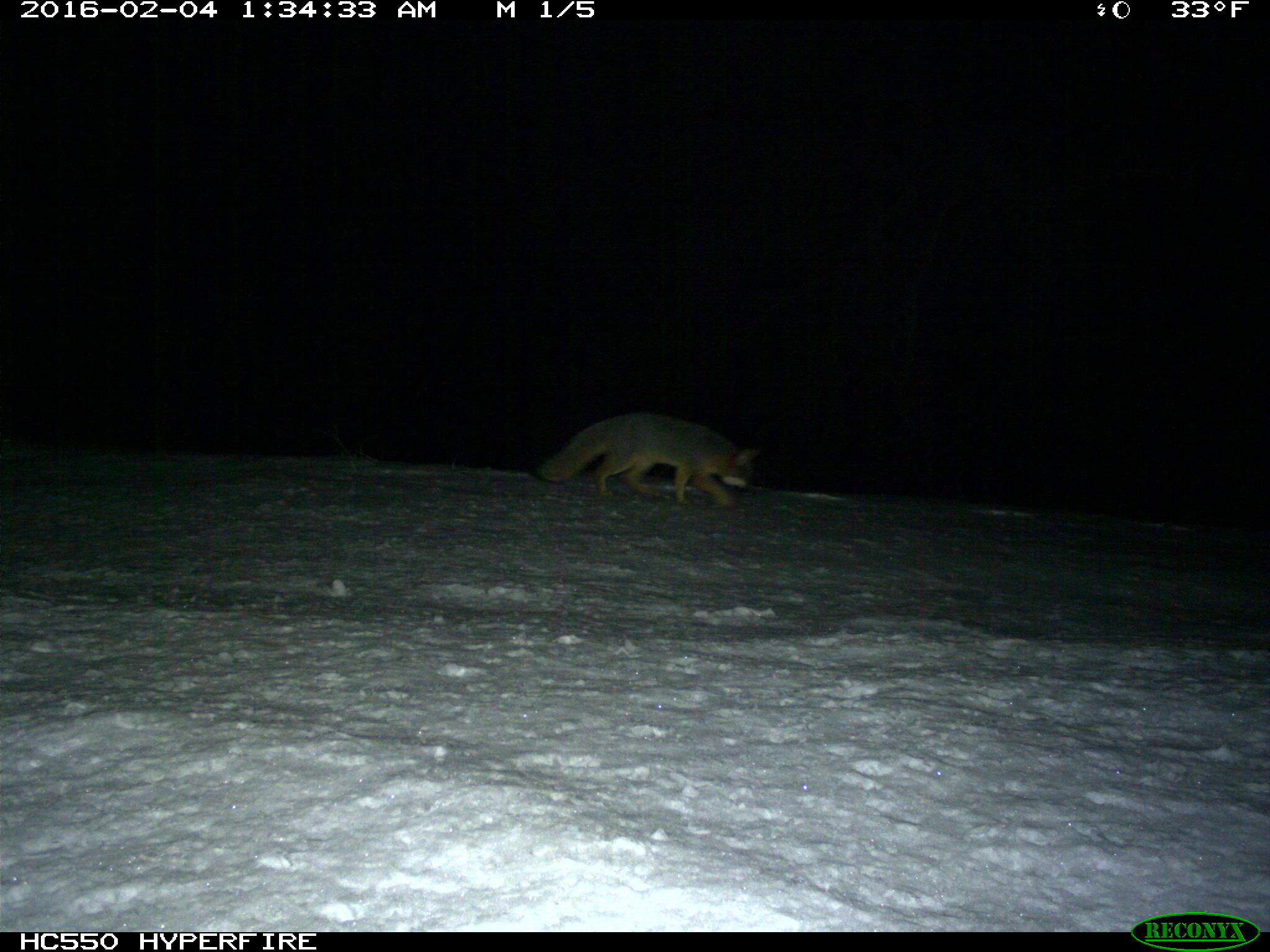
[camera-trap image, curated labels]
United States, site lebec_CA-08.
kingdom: Animalia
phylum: Chordata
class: Mammalia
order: Carnivora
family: Canidae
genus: Urocyon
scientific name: Urocyon cinereoargenteus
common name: gray fox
Urocyon cinereoargenteus (gray fox).